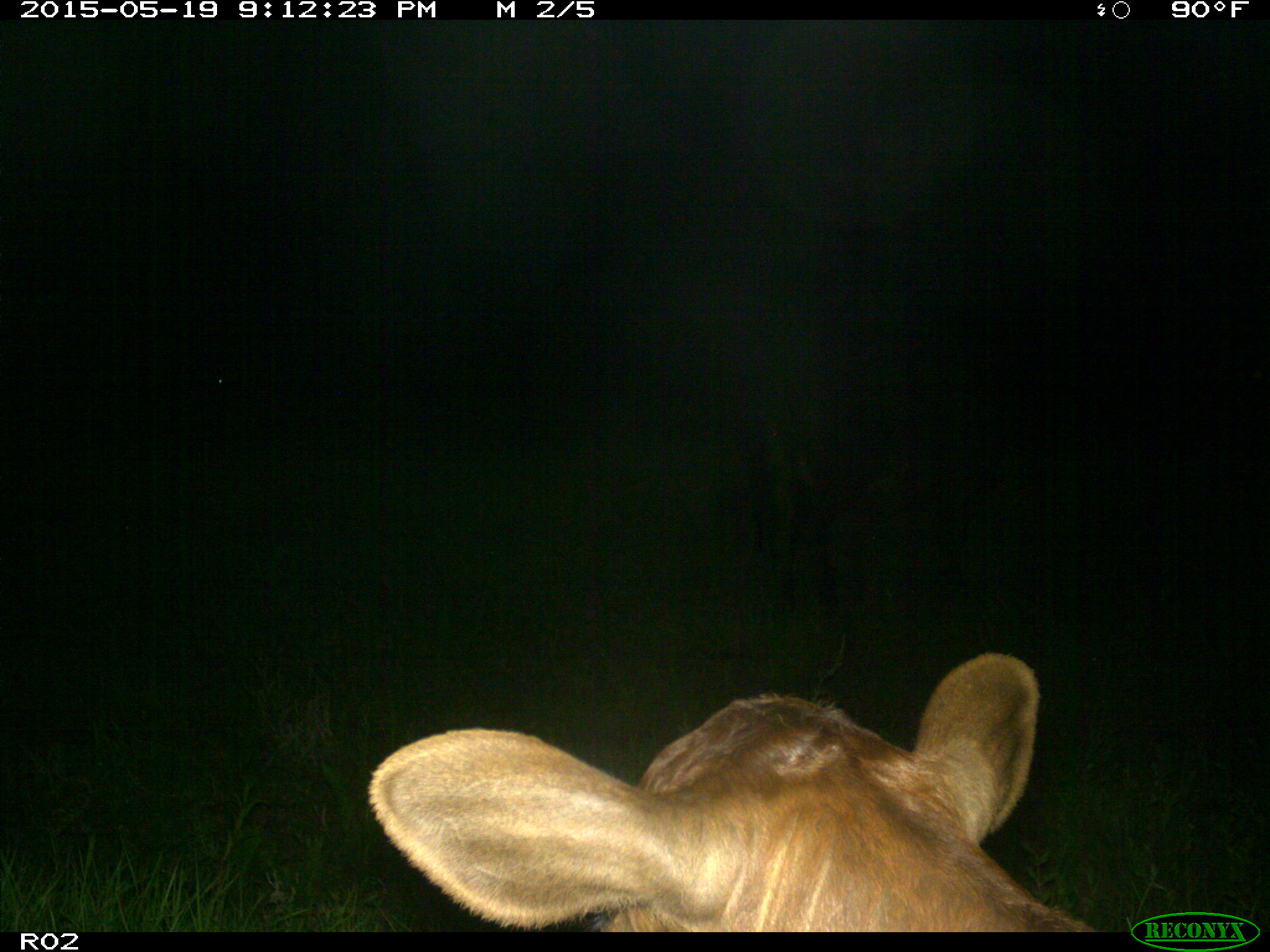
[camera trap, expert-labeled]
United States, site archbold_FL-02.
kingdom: Animalia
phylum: Chordata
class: Mammalia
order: Artiodactyla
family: Bovidae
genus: Bos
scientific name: Bos taurus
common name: domestic cow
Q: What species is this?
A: Bos taurus (domestic cow).